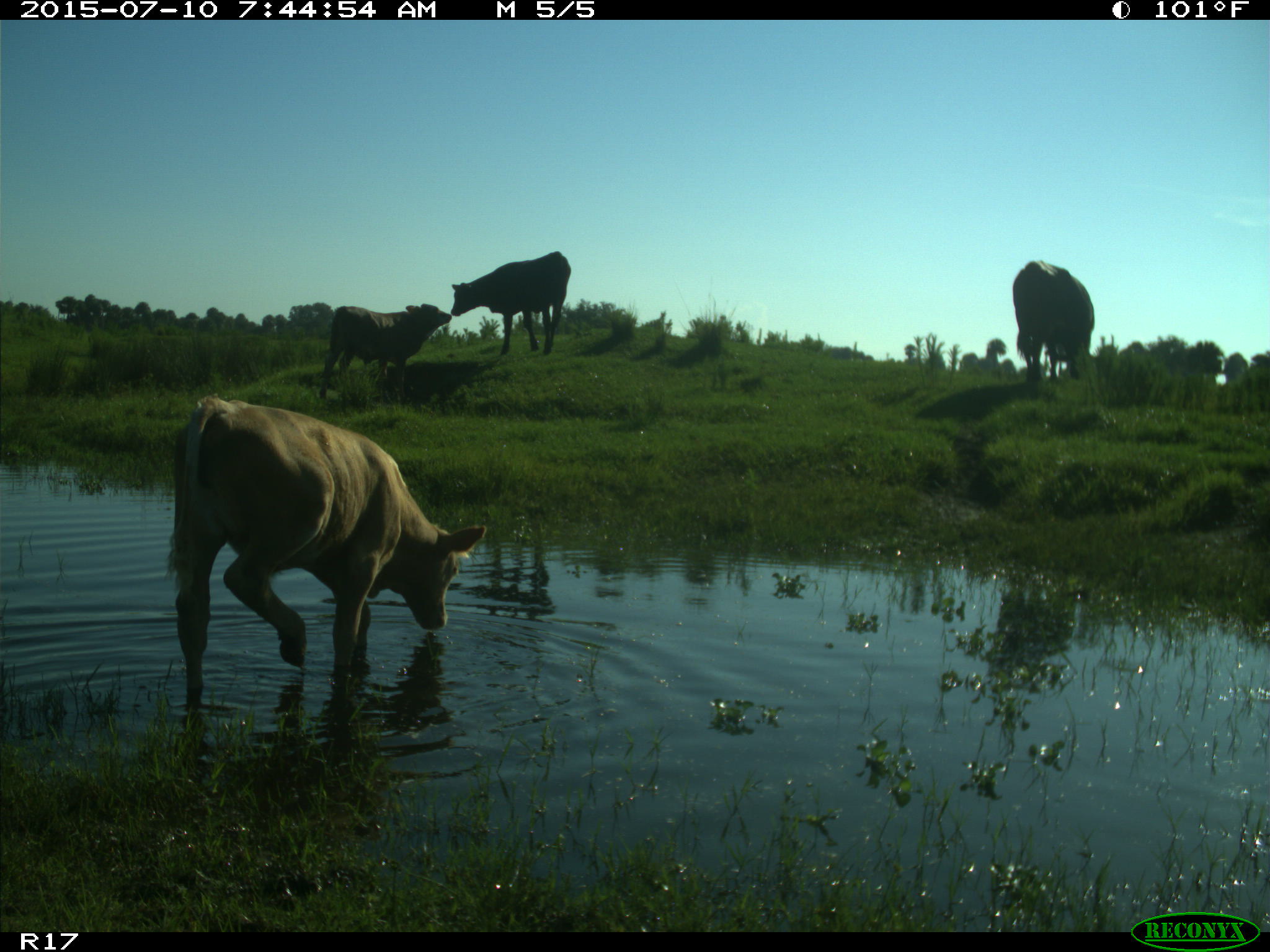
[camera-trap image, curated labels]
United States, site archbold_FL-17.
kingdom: Animalia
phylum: Chordata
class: Mammalia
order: Artiodactyla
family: Bovidae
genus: Bos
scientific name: Bos taurus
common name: domestic cow